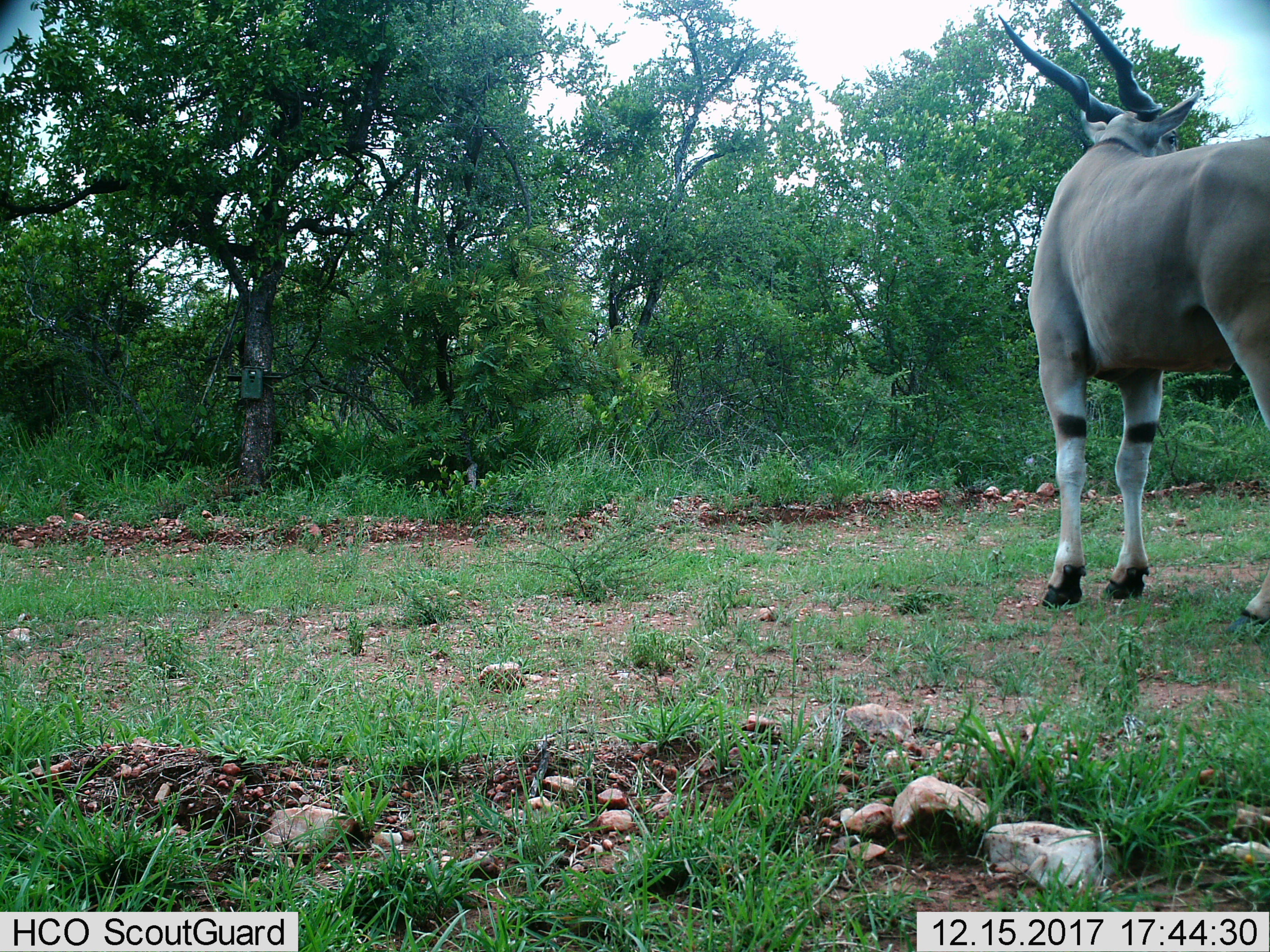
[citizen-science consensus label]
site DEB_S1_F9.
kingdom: Animalia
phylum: Chordata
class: Mammalia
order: Artiodactyla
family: Bovidae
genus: Tragelaphus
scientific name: Tragelaphus oryx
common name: eland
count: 1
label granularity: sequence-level